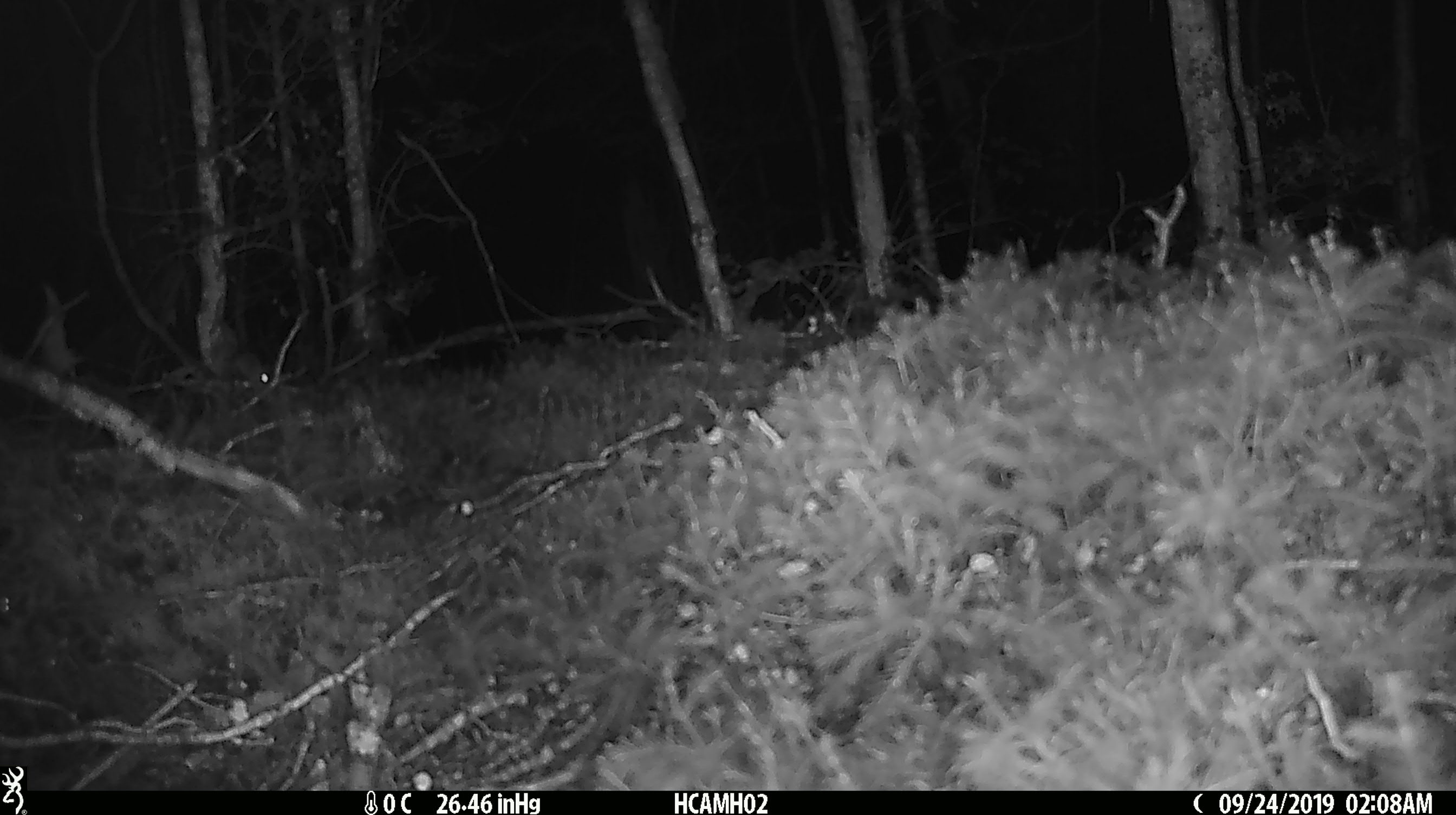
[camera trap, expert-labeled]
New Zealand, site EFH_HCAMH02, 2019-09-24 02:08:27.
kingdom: Animalia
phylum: Chordata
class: Mammalia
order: Rodentia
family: Muridae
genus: Mus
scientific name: Mus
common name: mouse